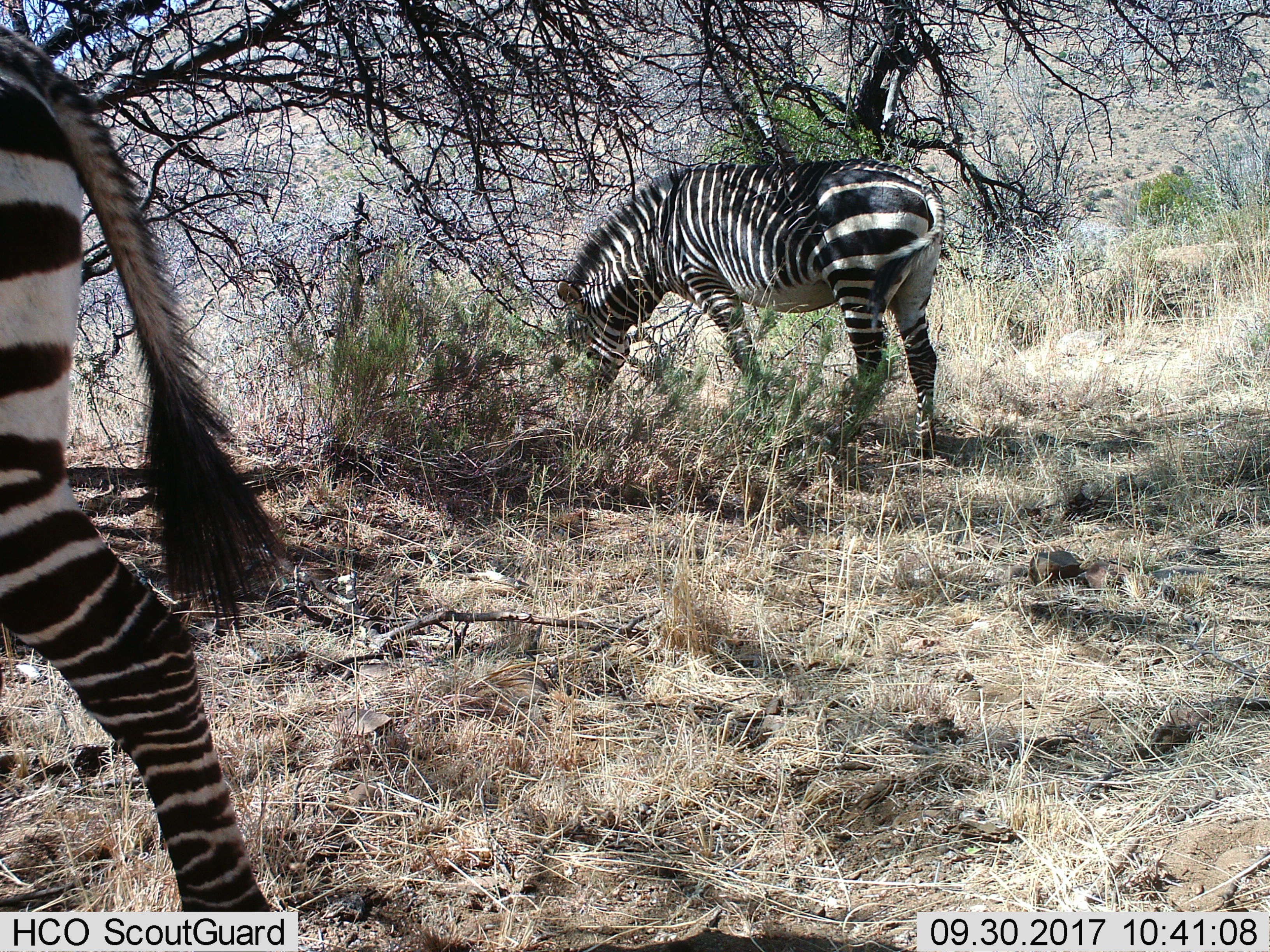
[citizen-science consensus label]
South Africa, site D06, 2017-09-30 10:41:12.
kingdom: Animalia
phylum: Chordata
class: Mammalia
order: Perissodactyla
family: Equidae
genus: Equus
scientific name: Equus zebra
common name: mountain zebra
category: zebramountain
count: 2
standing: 12%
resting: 0%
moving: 38%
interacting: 0%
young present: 12%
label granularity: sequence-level